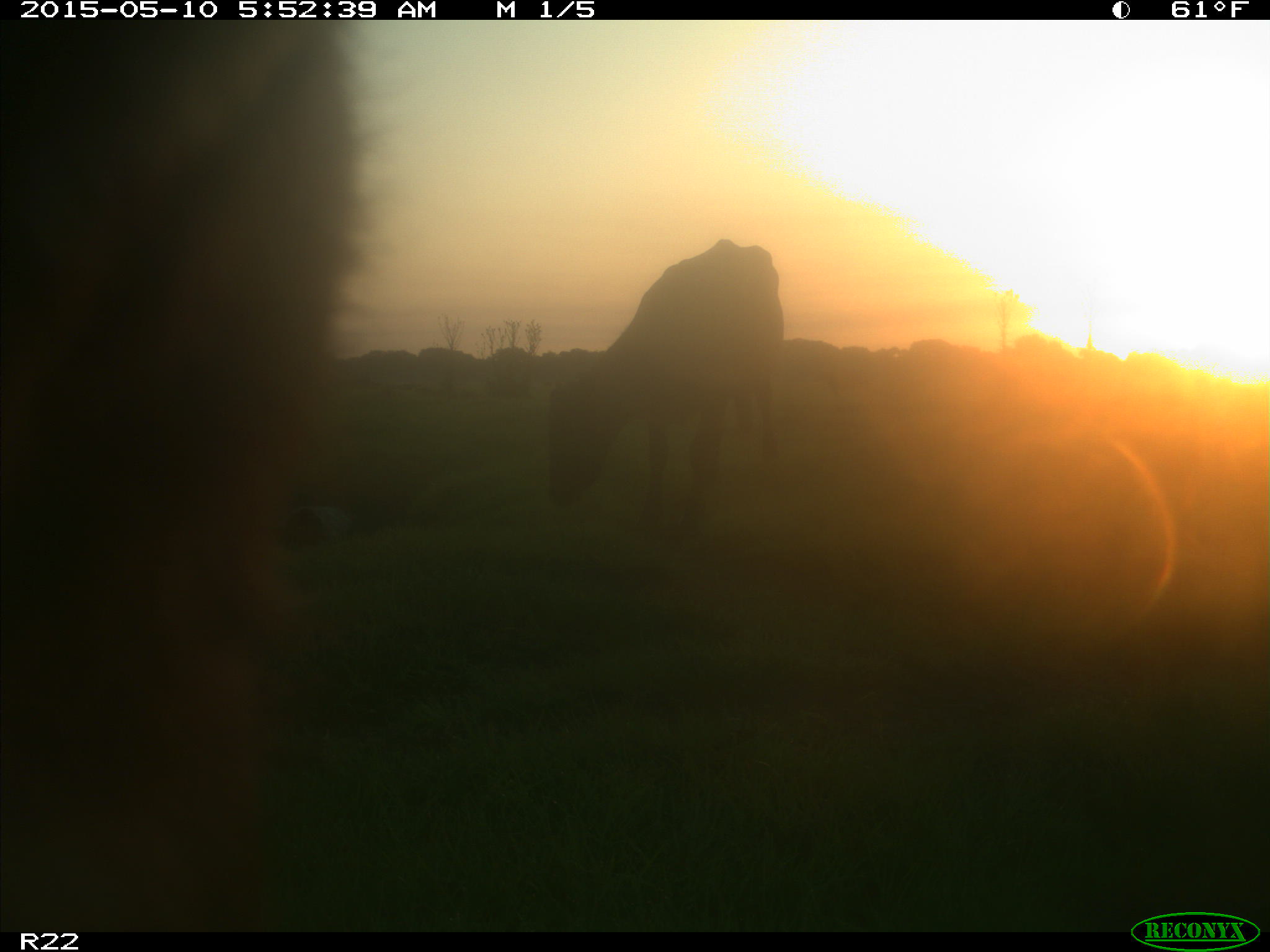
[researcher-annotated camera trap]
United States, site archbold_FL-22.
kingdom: Animalia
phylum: Chordata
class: Mammalia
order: Artiodactyla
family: Bovidae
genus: Bos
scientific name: Bos taurus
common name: domestic cow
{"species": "Bos taurus (domestic cow)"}